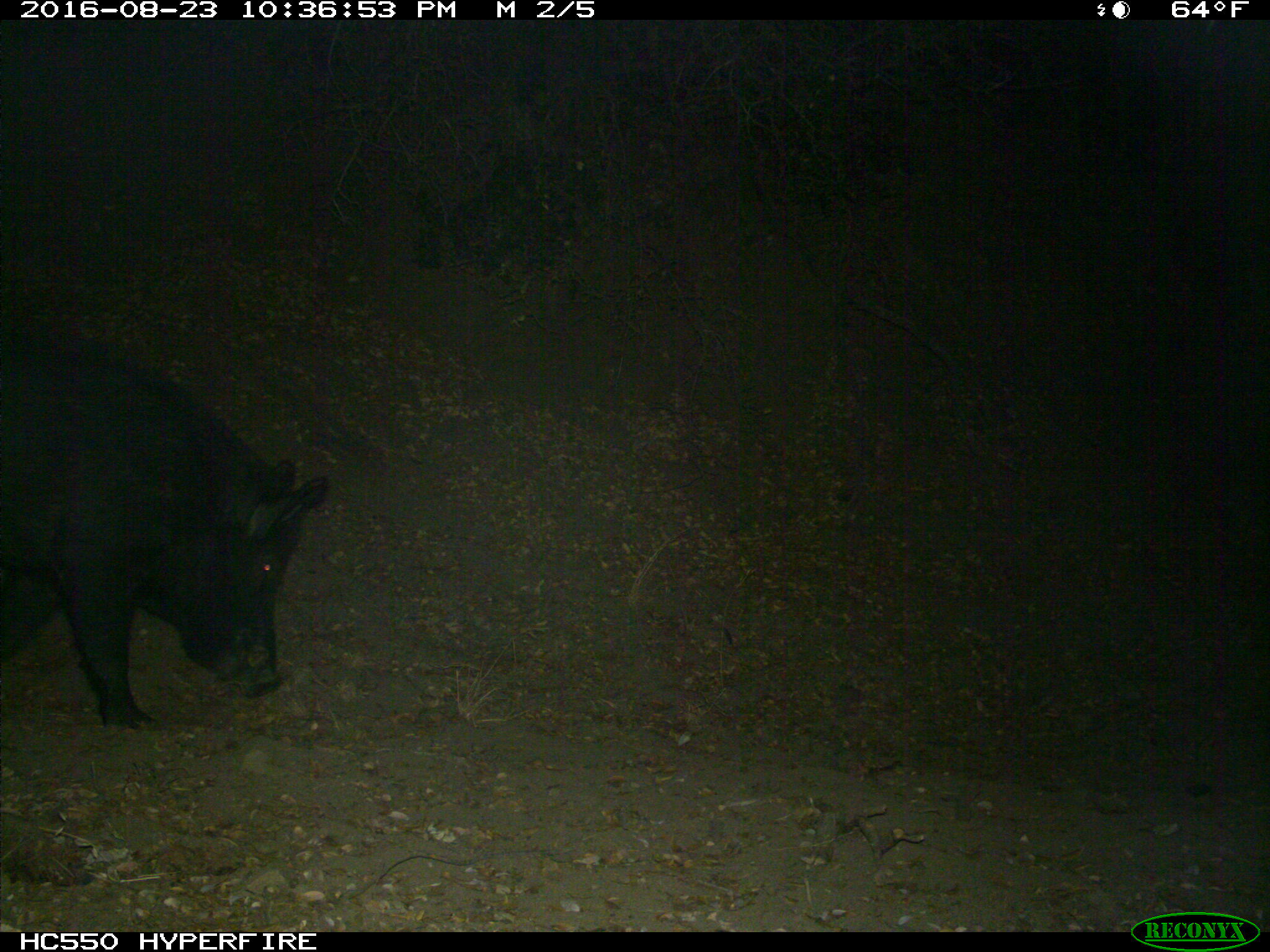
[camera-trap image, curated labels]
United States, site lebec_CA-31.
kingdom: Animalia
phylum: Chordata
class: Mammalia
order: Artiodactyla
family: Suidae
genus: Sus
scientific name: Sus scrofa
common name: wild boar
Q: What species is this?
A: Sus scrofa (wild boar).